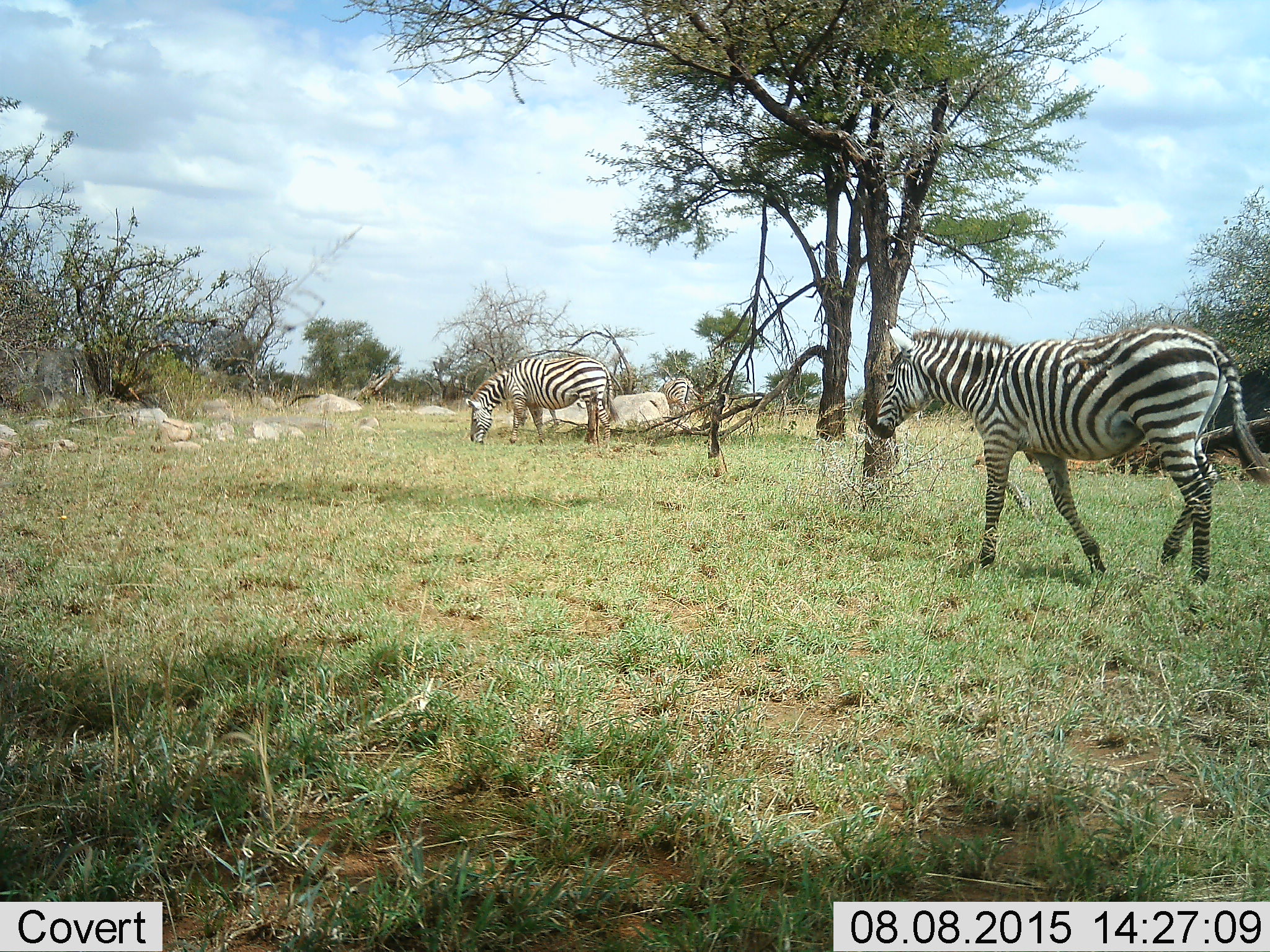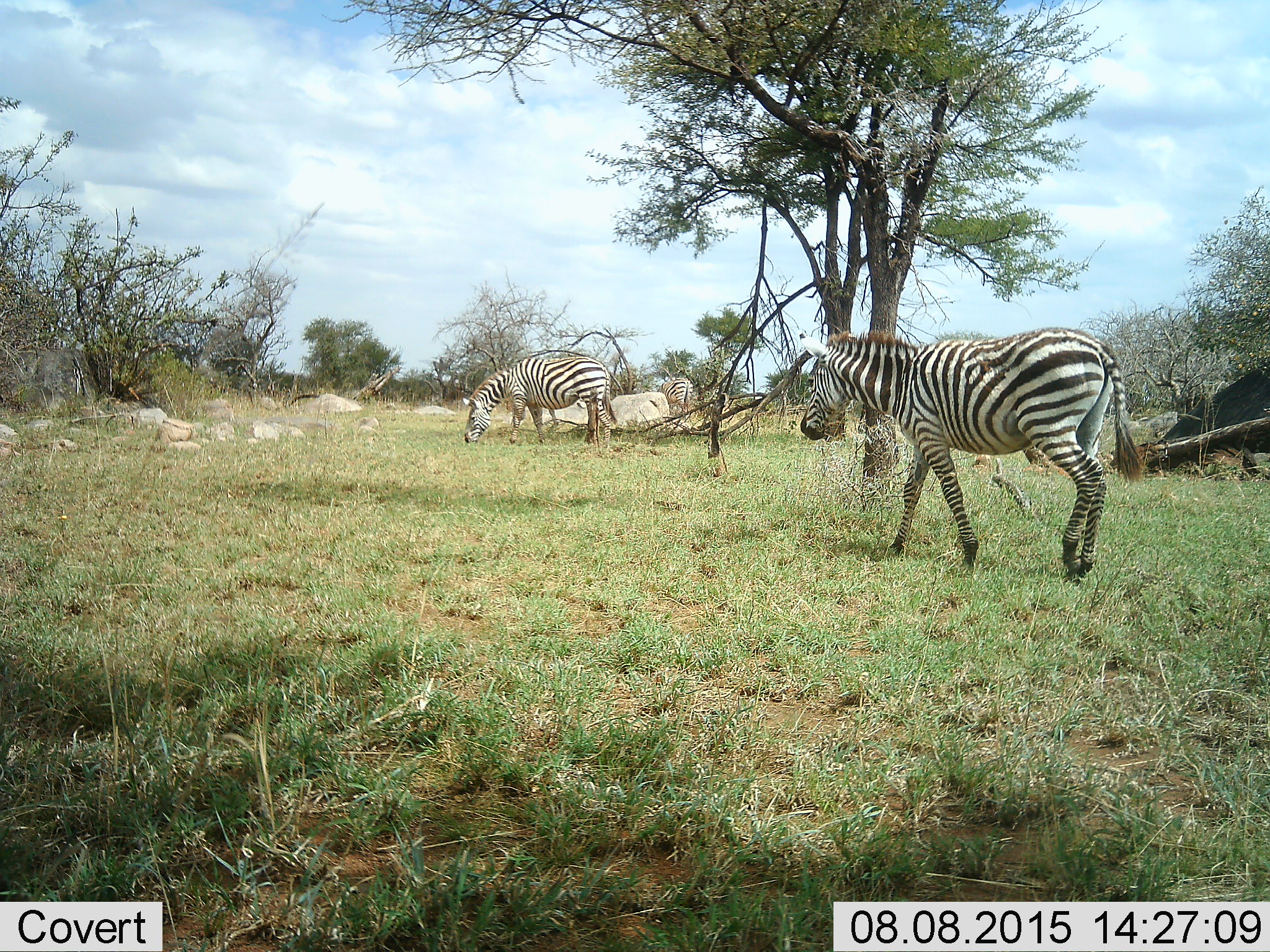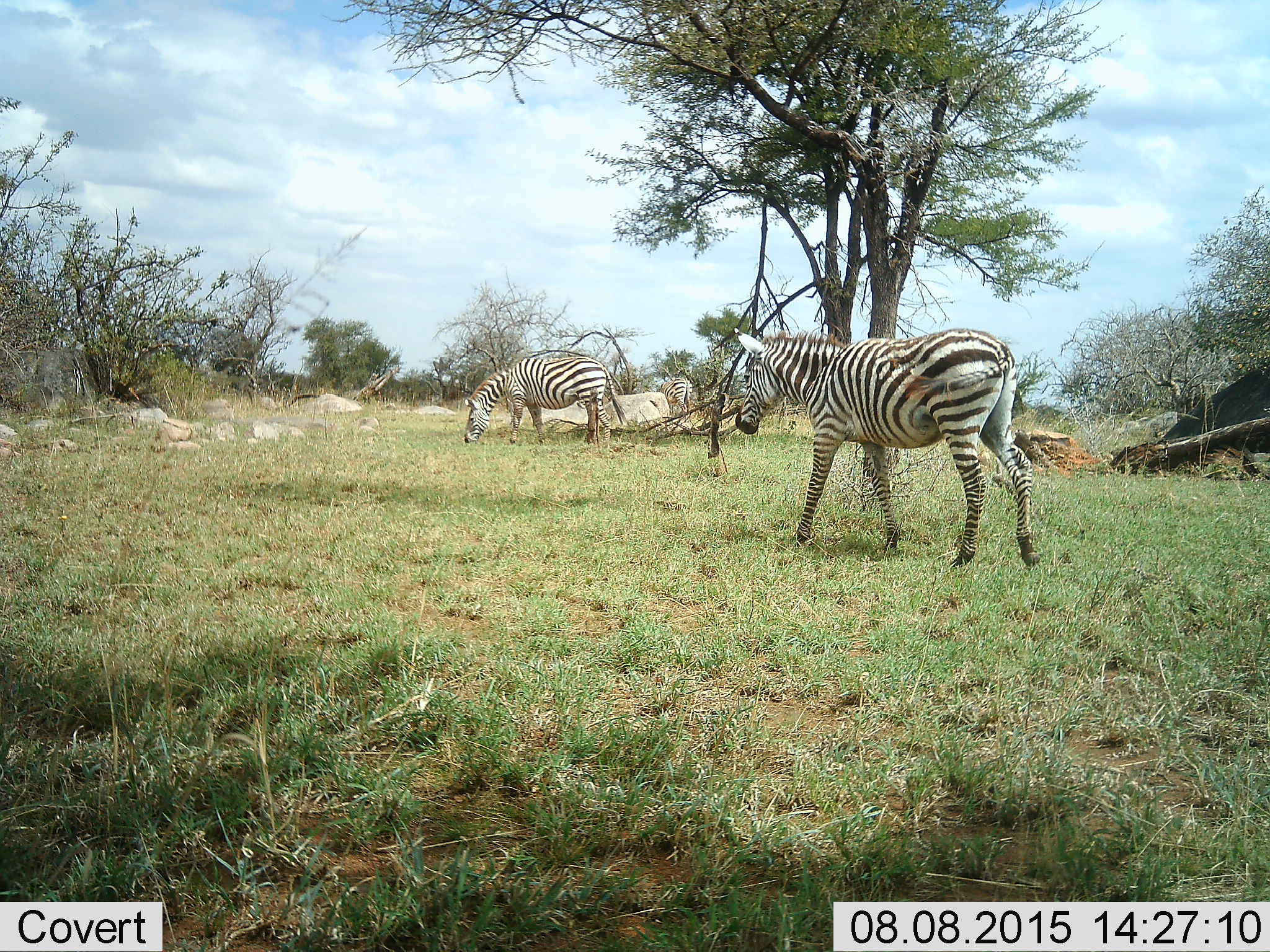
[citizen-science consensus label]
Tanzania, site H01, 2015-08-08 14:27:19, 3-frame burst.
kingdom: Animalia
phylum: Chordata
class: Mammalia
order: Perissodactyla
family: Equidae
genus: Equus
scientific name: Equus quagga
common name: plains zebra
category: zebra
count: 3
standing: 50%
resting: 0%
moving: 88%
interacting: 0%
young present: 0%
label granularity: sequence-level